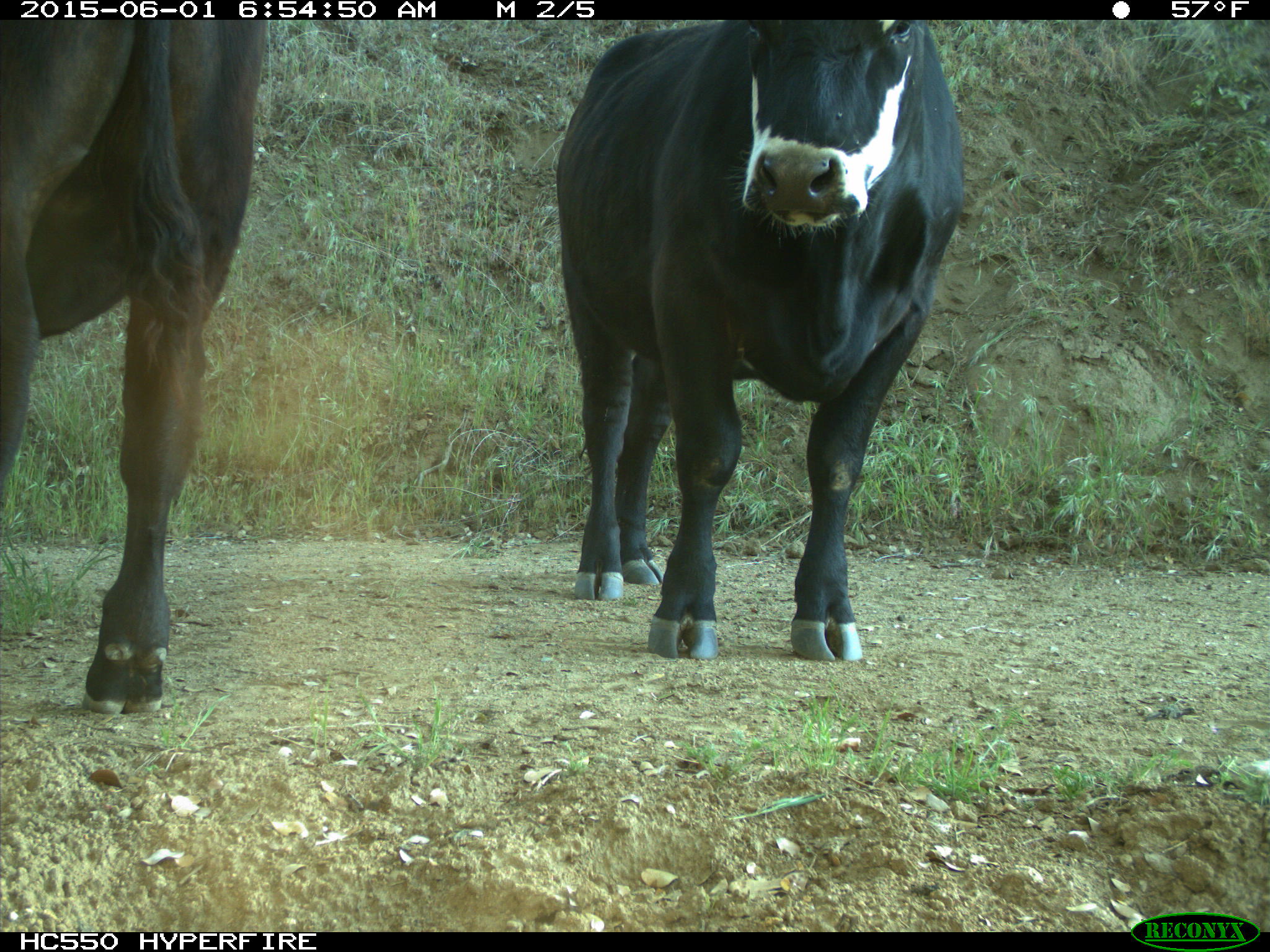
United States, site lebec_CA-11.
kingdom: Animalia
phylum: Chordata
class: Mammalia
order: Artiodactyla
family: Bovidae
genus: Bos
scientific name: Bos taurus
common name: domestic cow